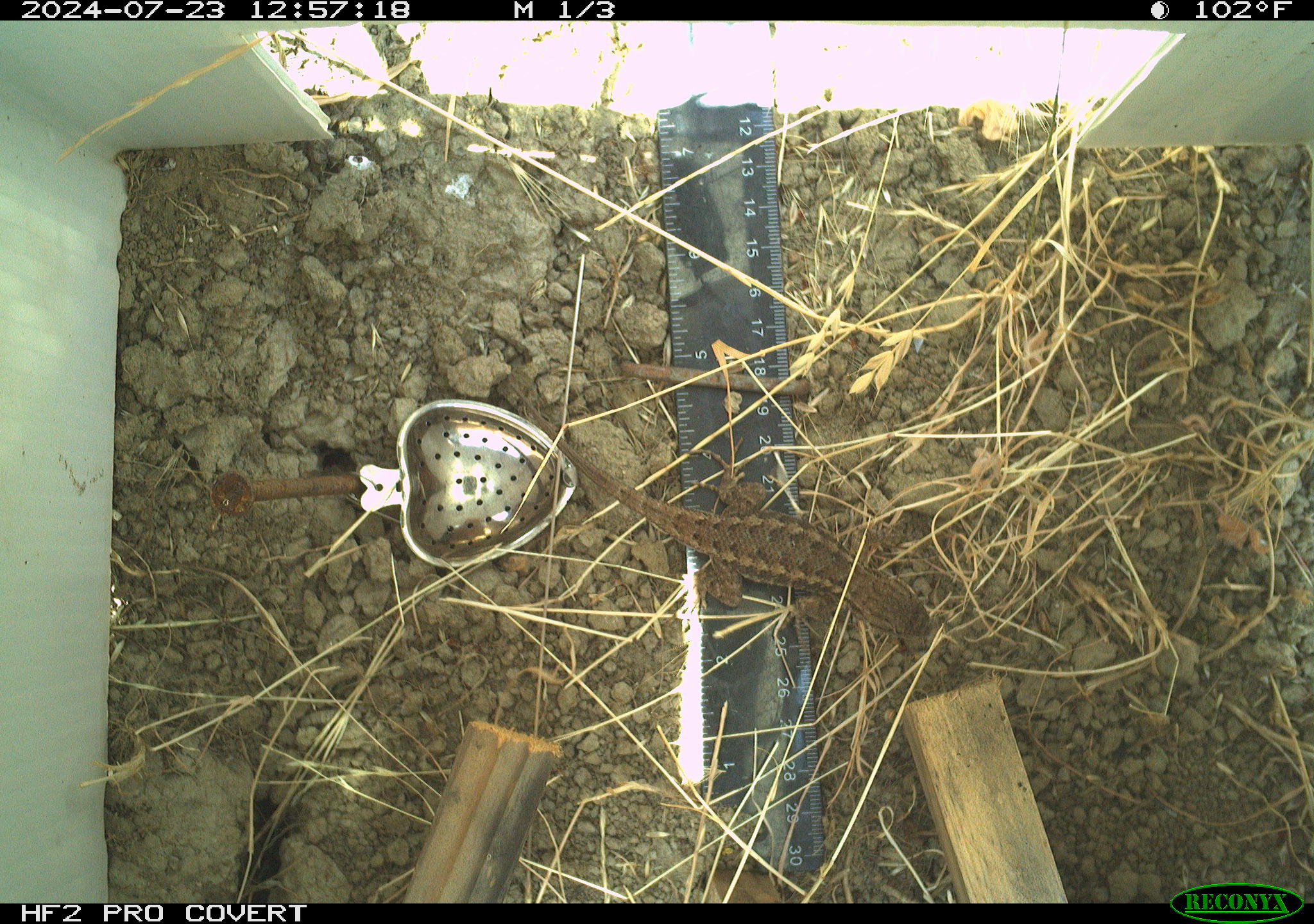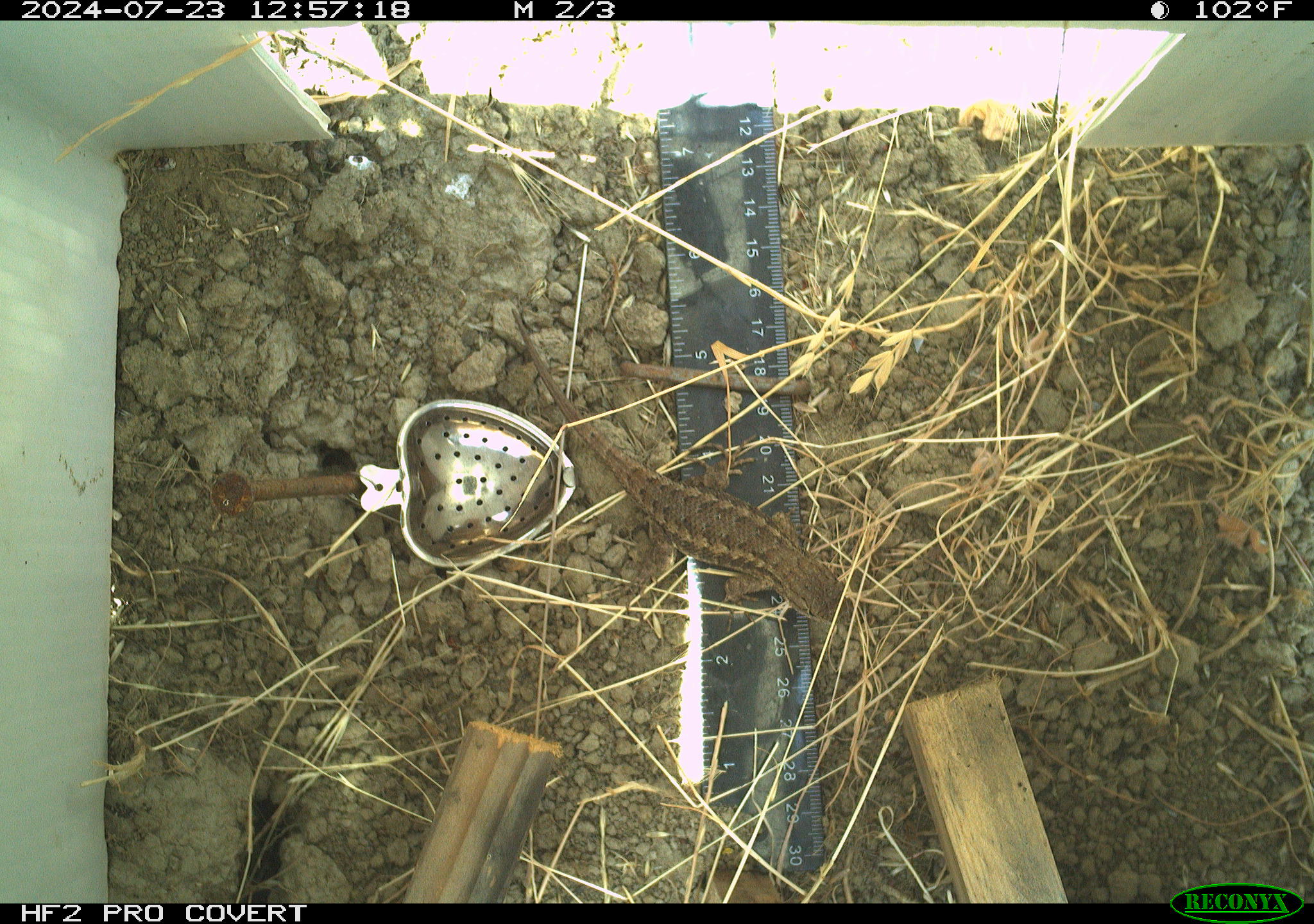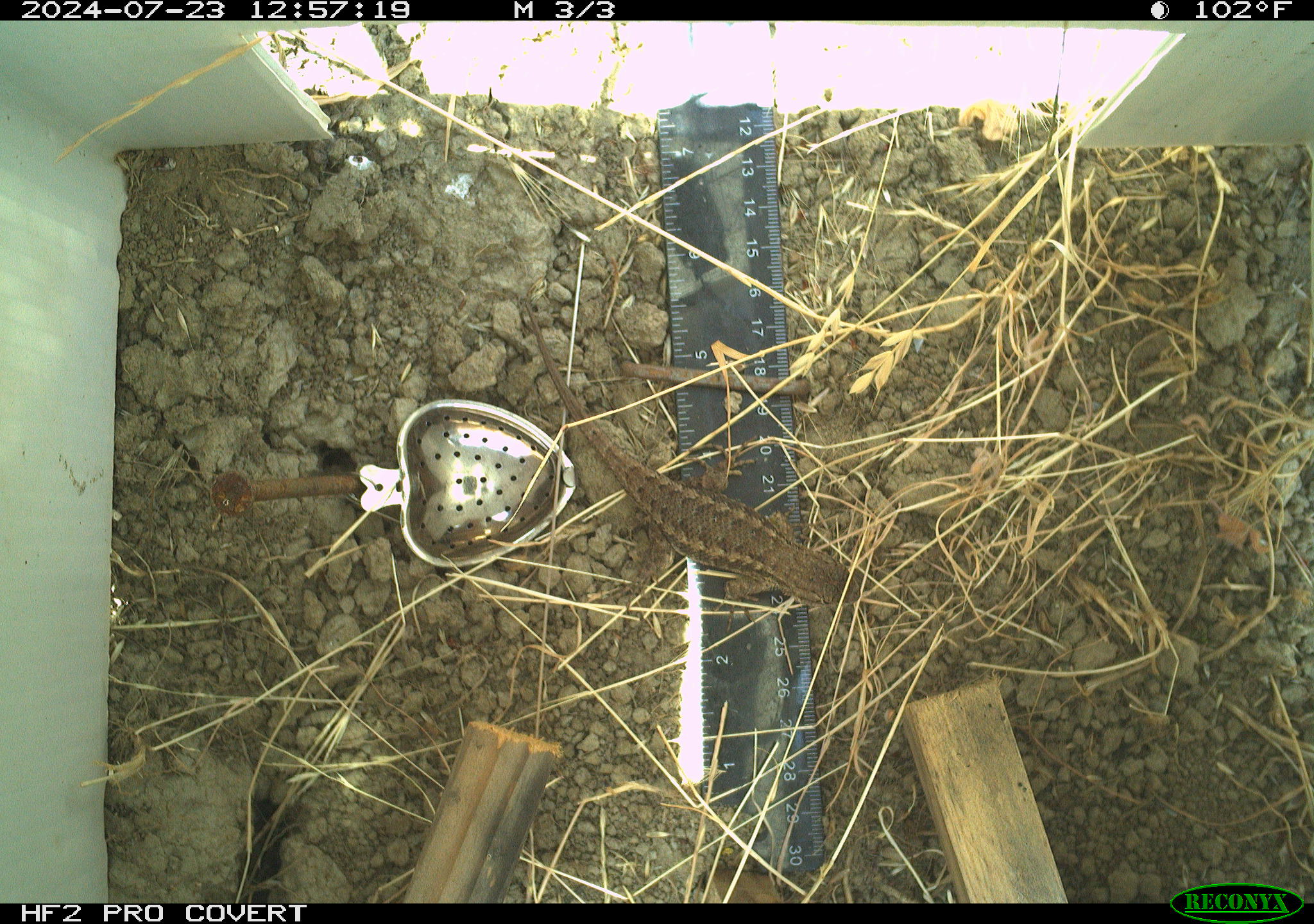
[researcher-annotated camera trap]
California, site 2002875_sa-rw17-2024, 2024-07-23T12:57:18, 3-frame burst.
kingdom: Animalia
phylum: Chordata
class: Reptilia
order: Squamata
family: Phrynosomatidae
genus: Sceloporus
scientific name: Sceloporus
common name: spiny lizards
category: sceloporus species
Sceloporus species (spiny lizards) (Sceloporus).